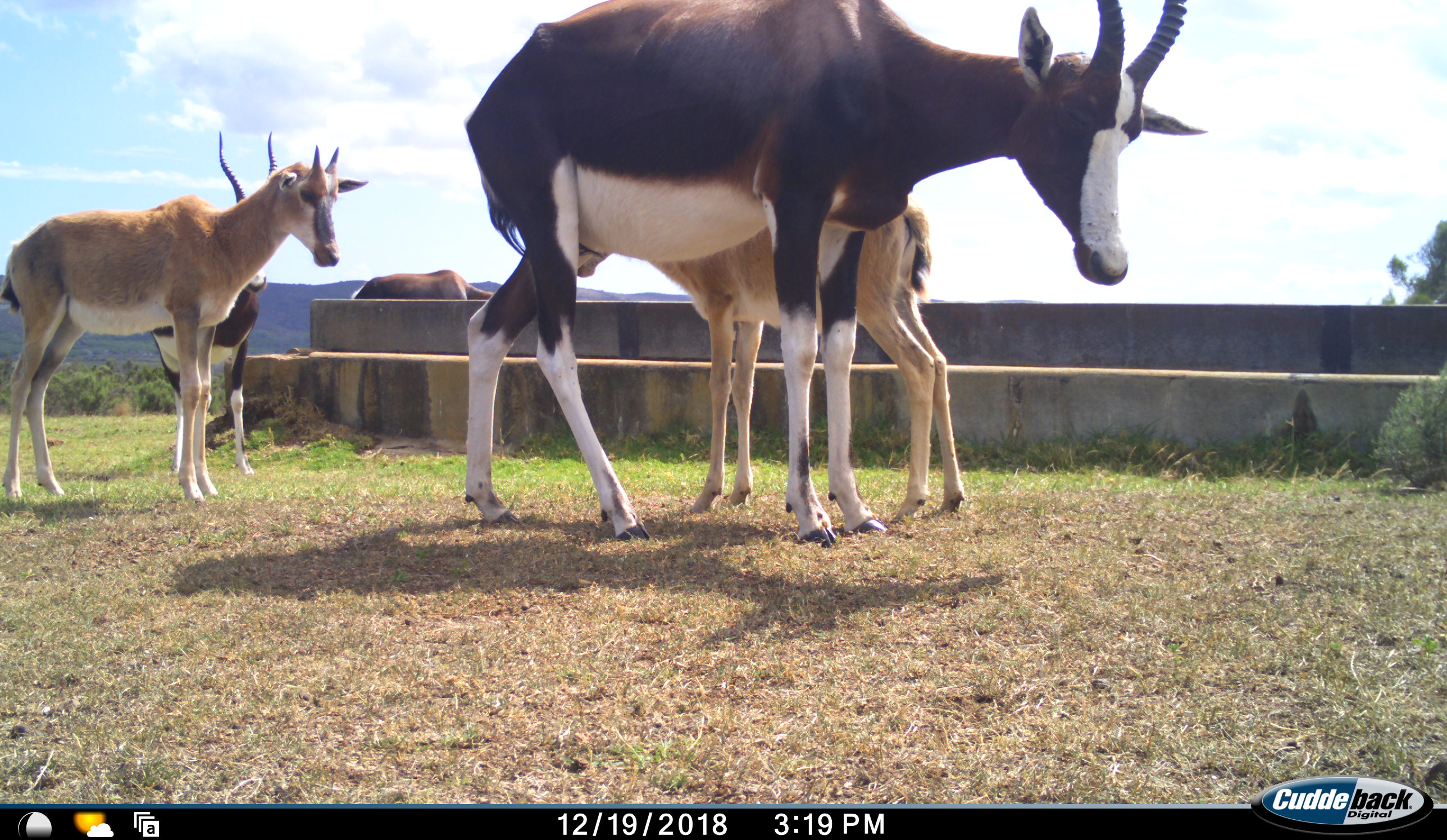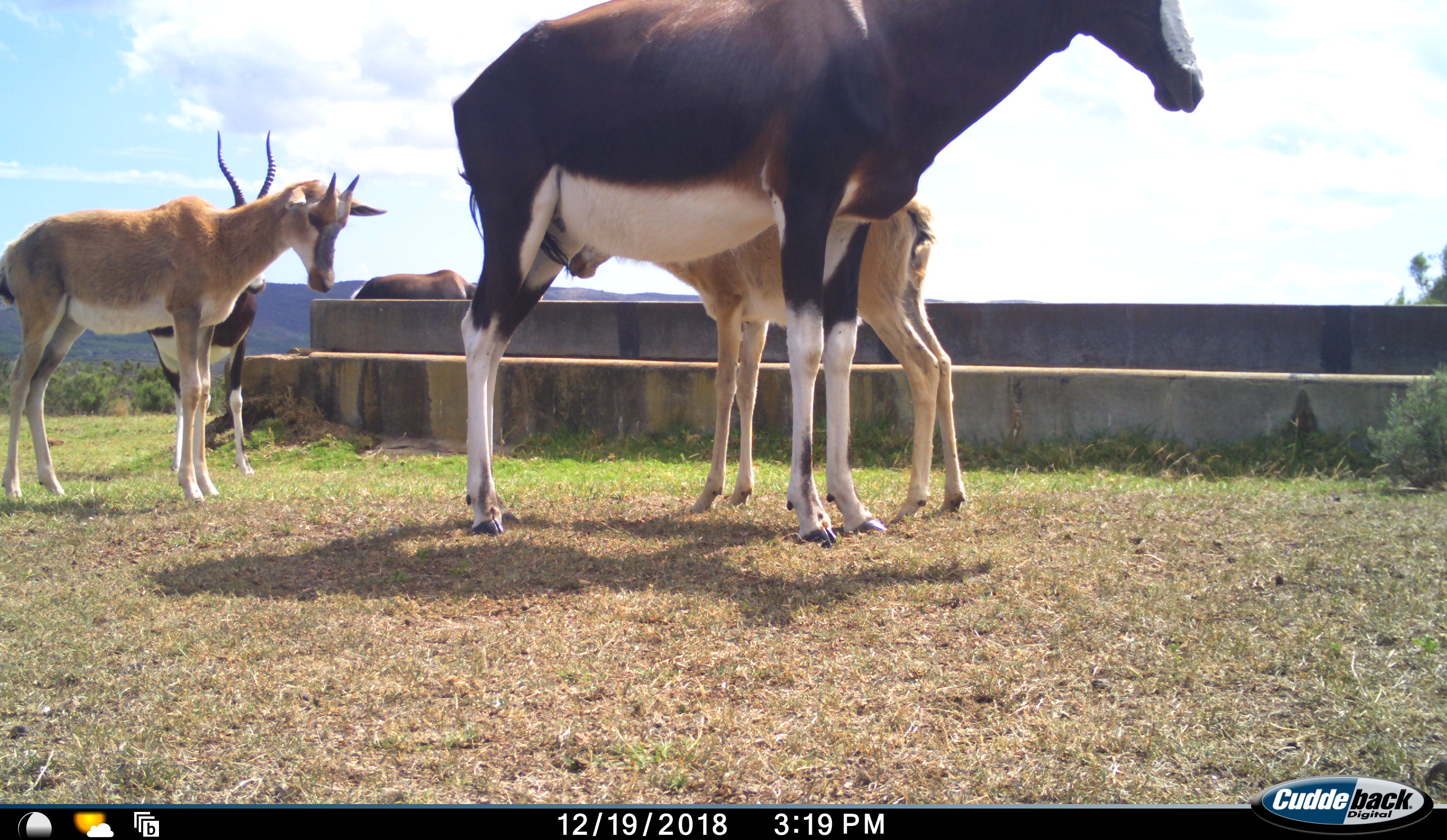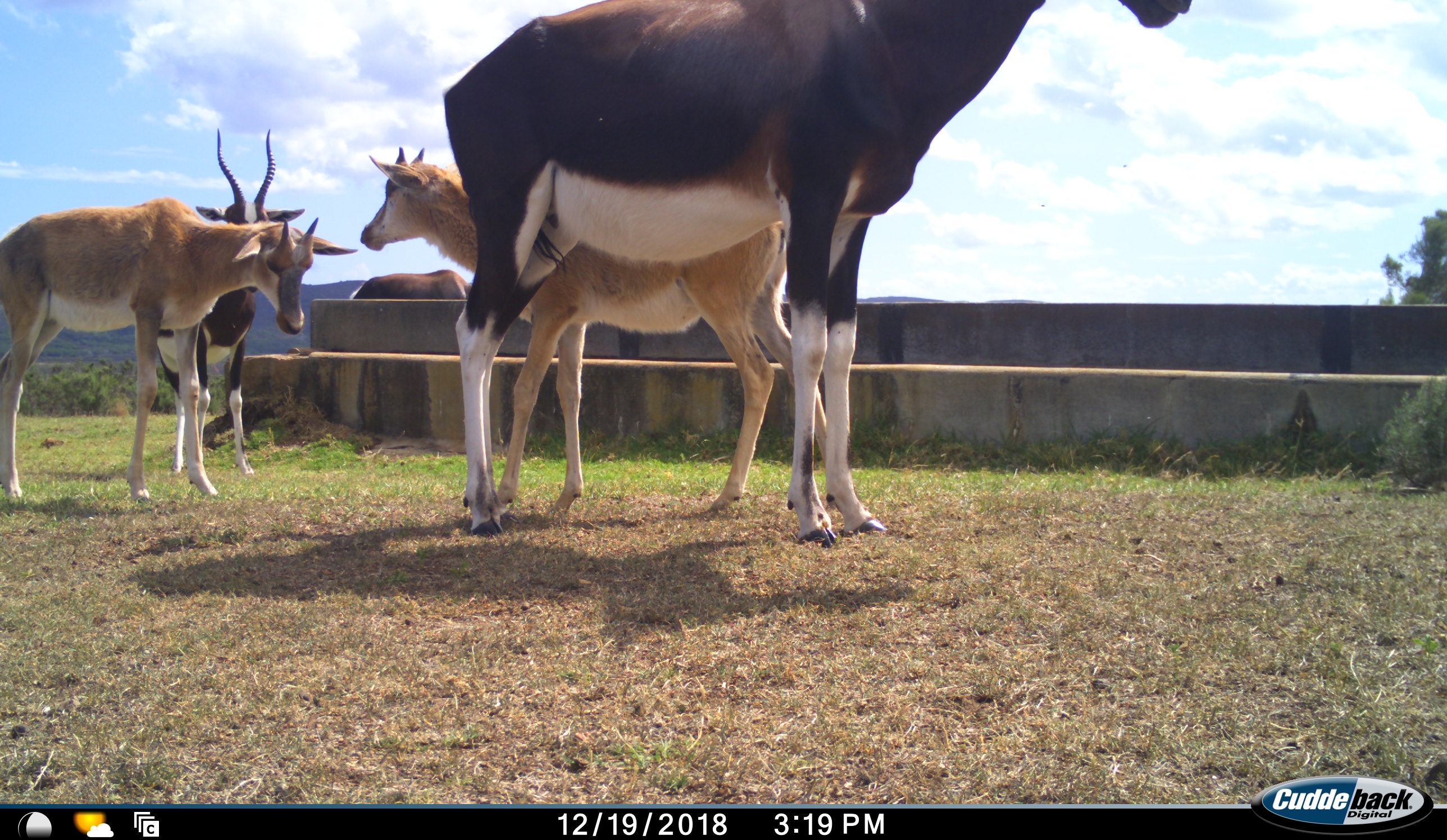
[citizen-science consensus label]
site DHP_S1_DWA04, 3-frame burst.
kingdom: Animalia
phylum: Chordata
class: Mammalia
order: Artiodactyla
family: Bovidae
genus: Damaliscus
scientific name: Damaliscus pygargus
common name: bontebok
Bontebok (Damaliscus pygargus), count 5. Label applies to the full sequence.